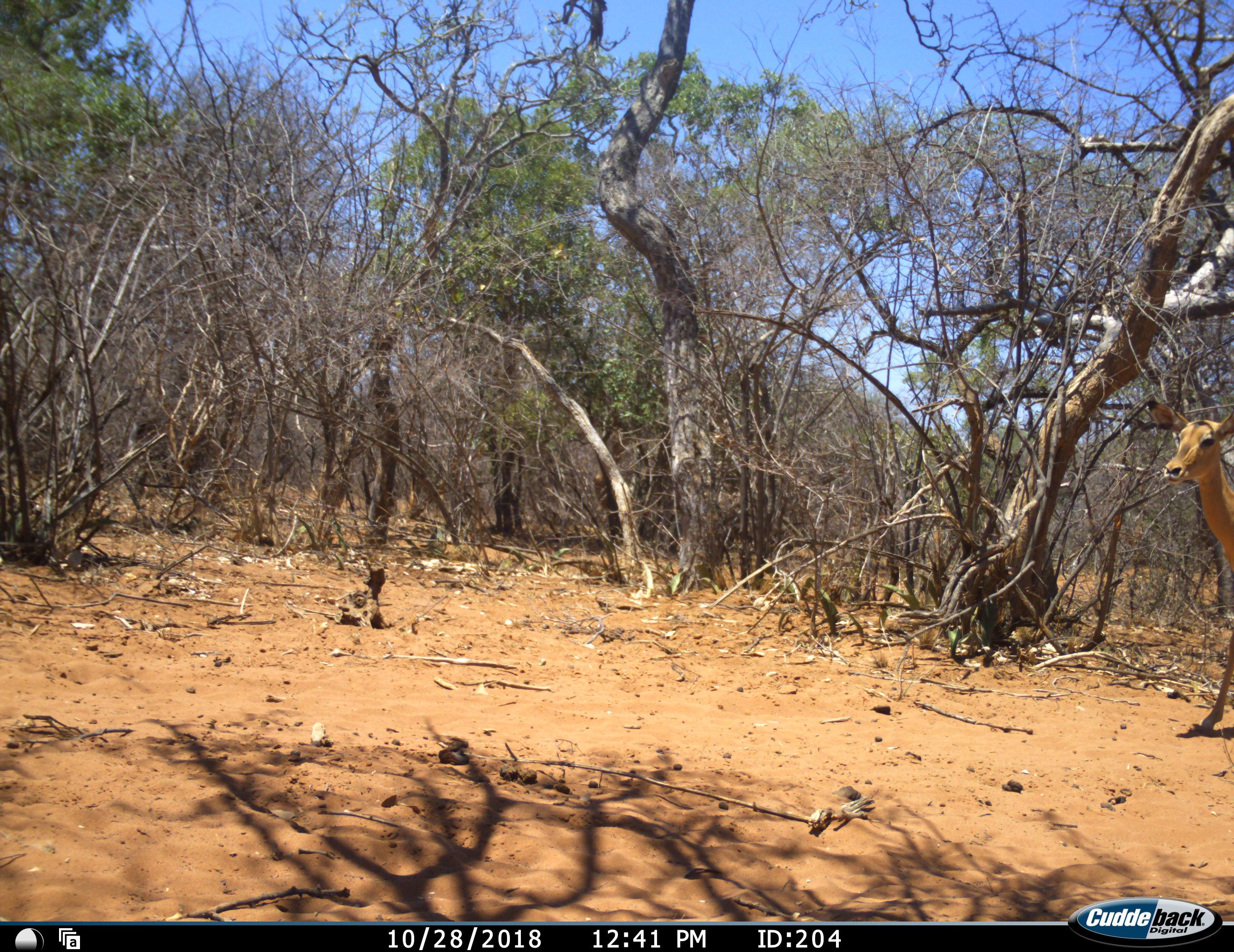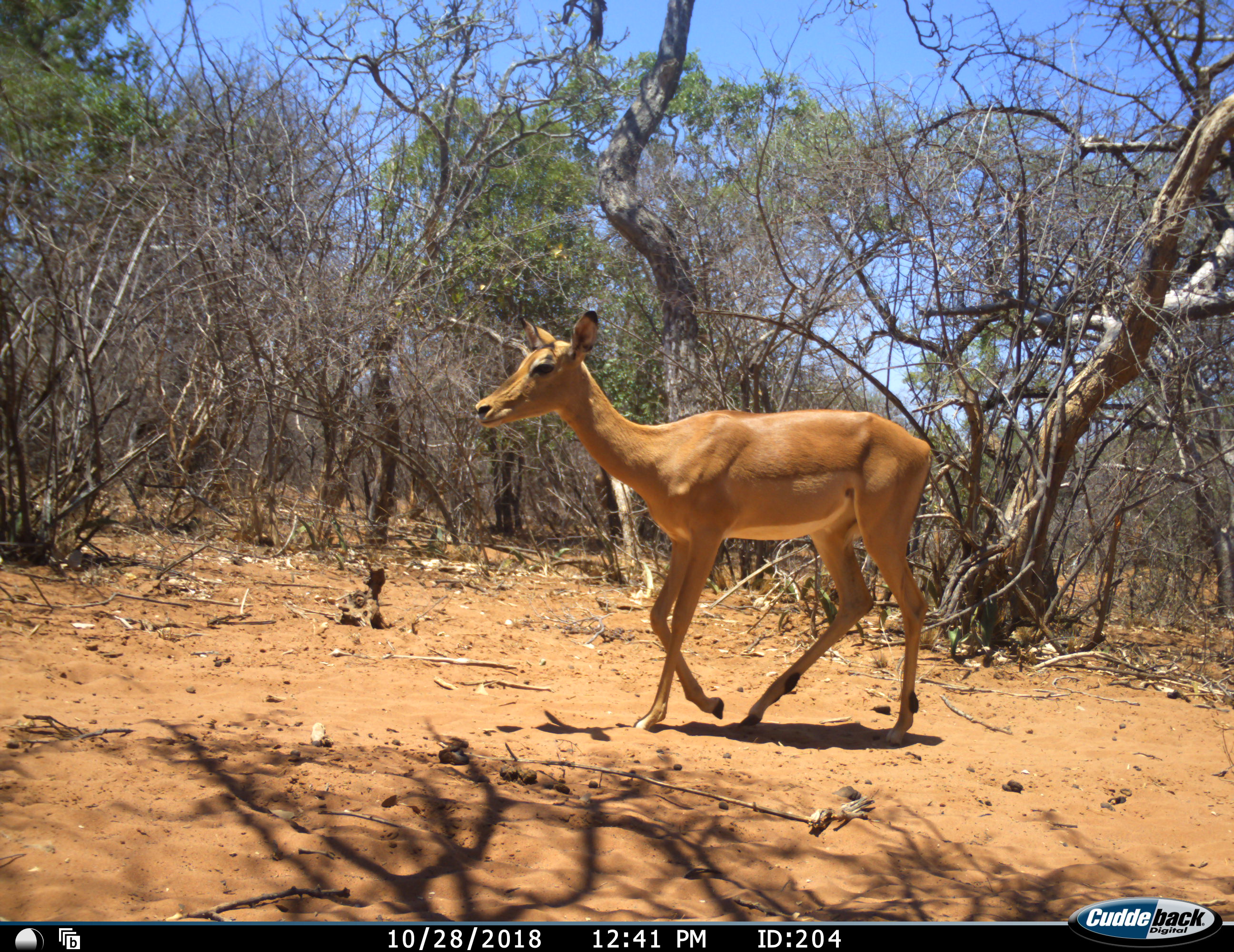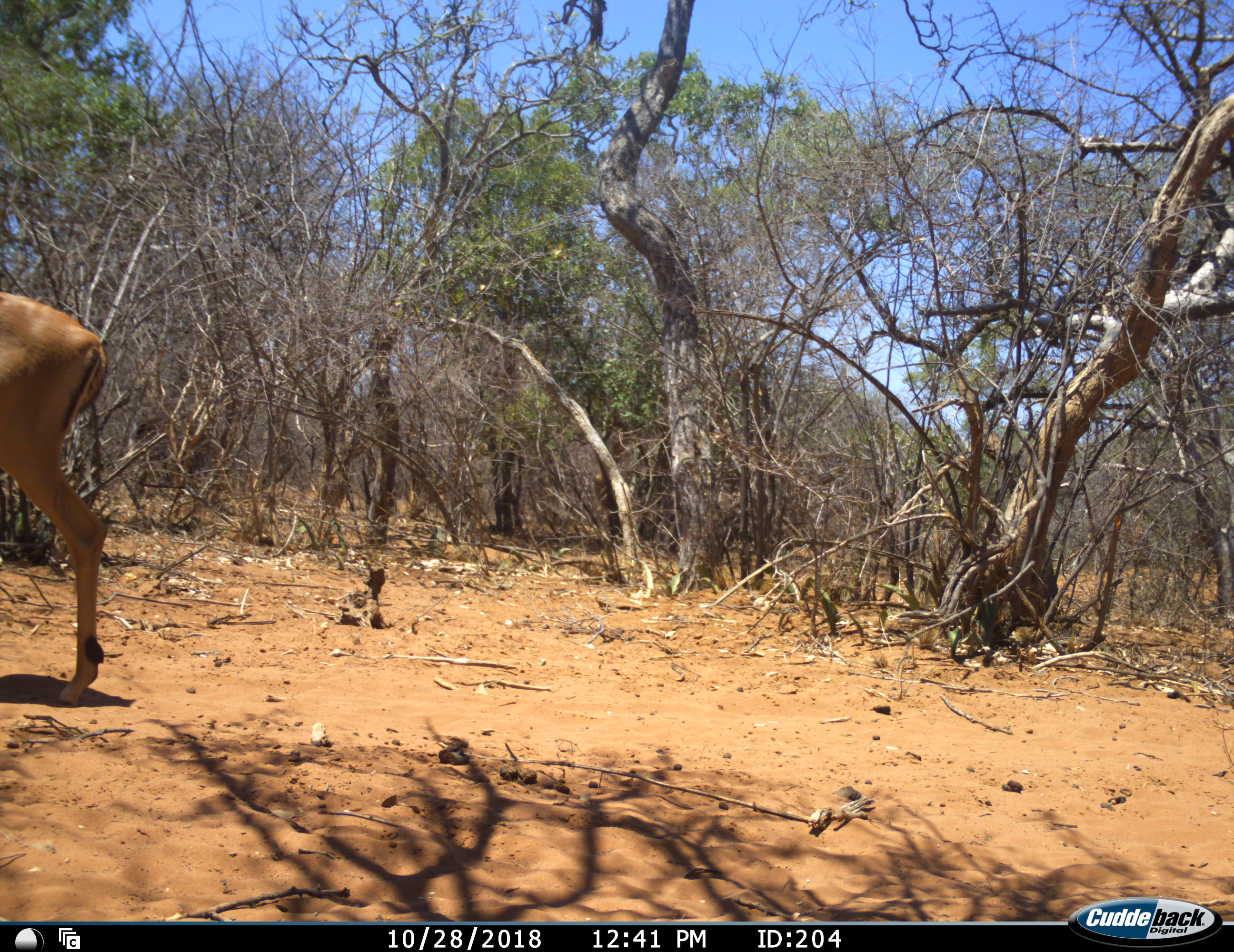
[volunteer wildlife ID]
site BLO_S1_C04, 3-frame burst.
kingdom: Animalia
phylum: Chordata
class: Mammalia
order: Artiodactyla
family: Bovidae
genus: Aepyceros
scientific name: Aepyceros melampus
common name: impala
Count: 1.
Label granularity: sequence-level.